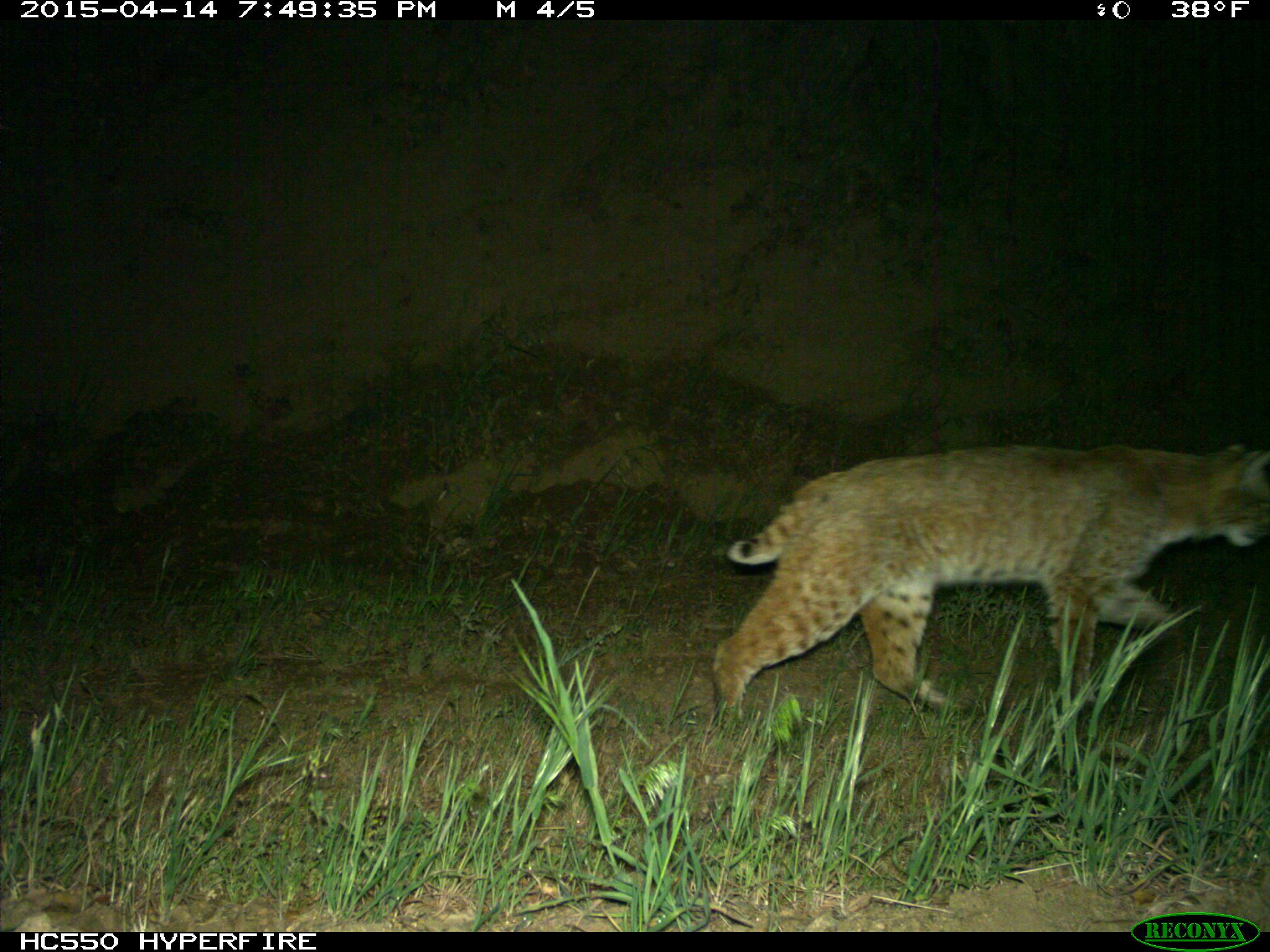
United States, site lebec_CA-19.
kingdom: Animalia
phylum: Chordata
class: Mammalia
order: Carnivora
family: Felidae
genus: Lynx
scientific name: Lynx rufus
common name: bobcat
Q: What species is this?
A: Lynx rufus (bobcat).